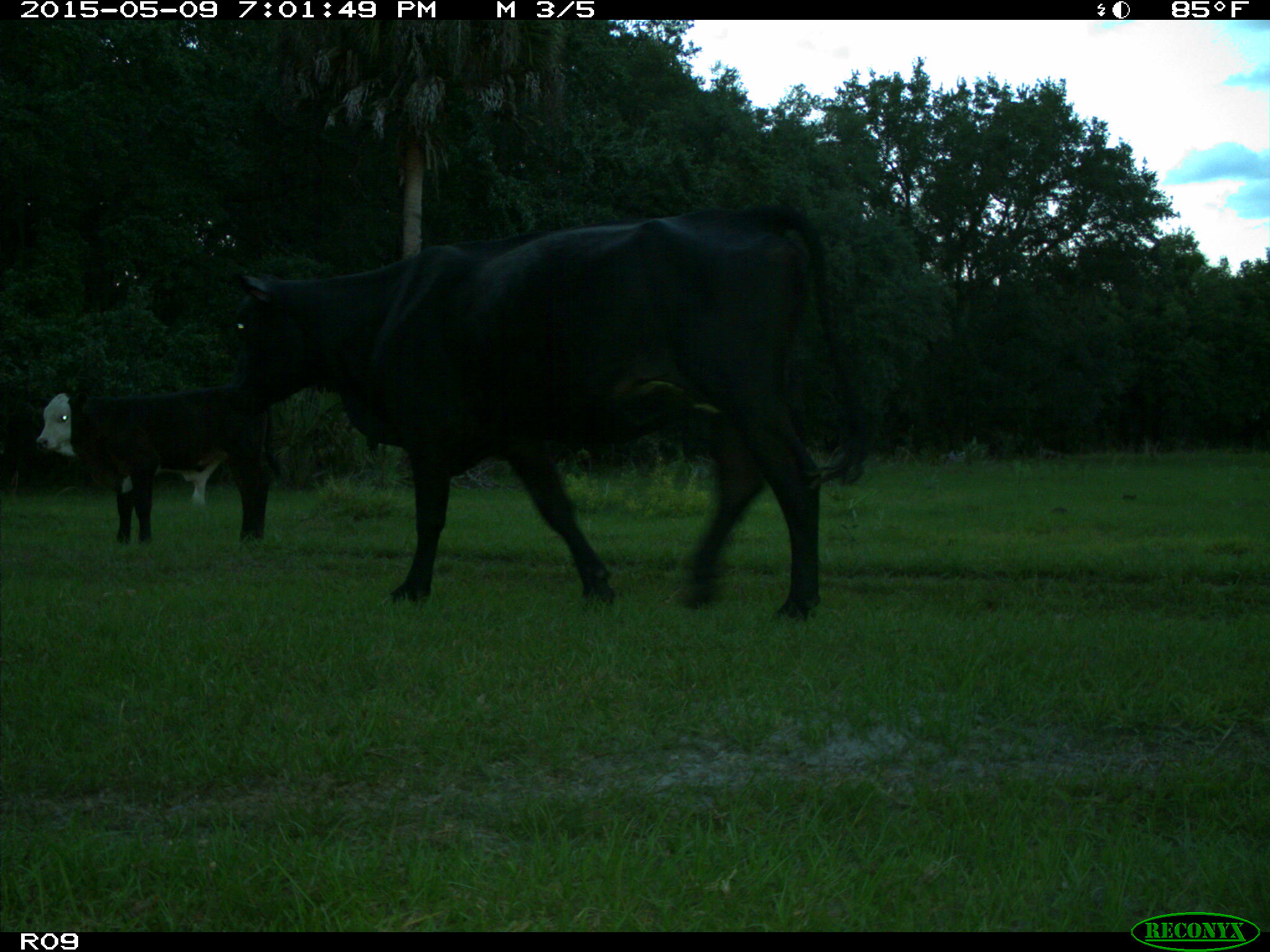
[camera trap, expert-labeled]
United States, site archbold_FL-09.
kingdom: Animalia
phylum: Chordata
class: Mammalia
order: Artiodactyla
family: Bovidae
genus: Bos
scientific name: Bos taurus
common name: domestic cow